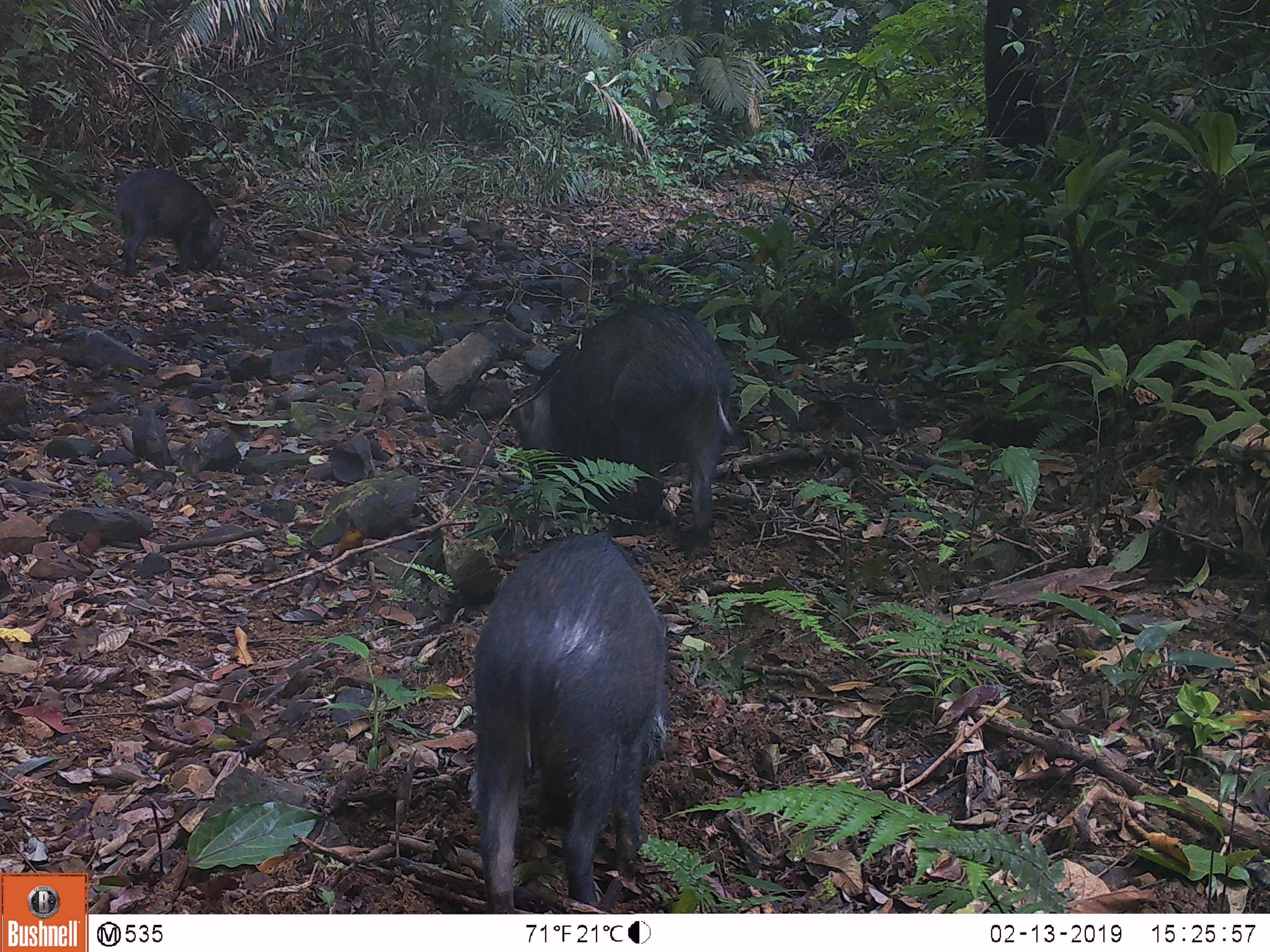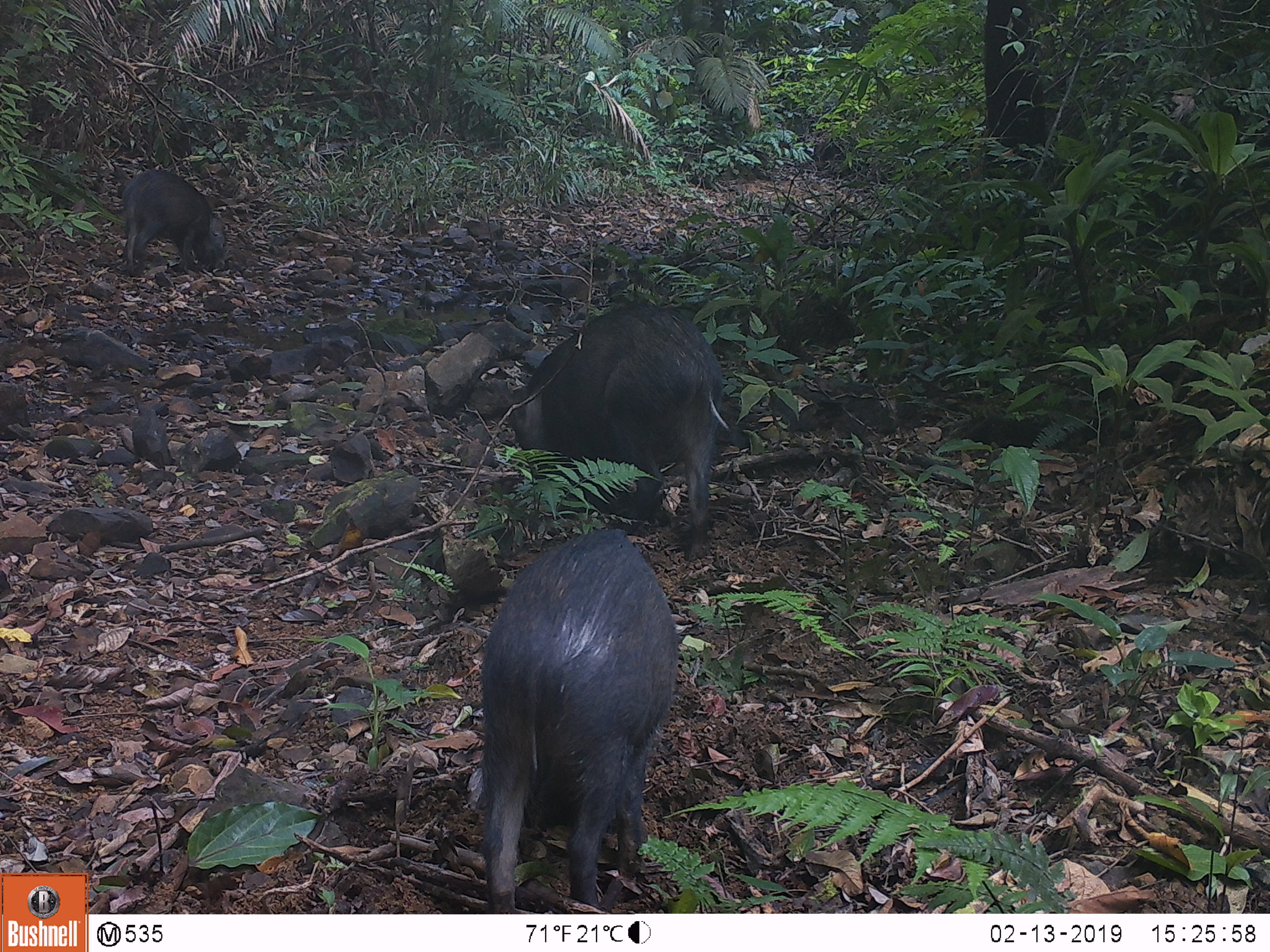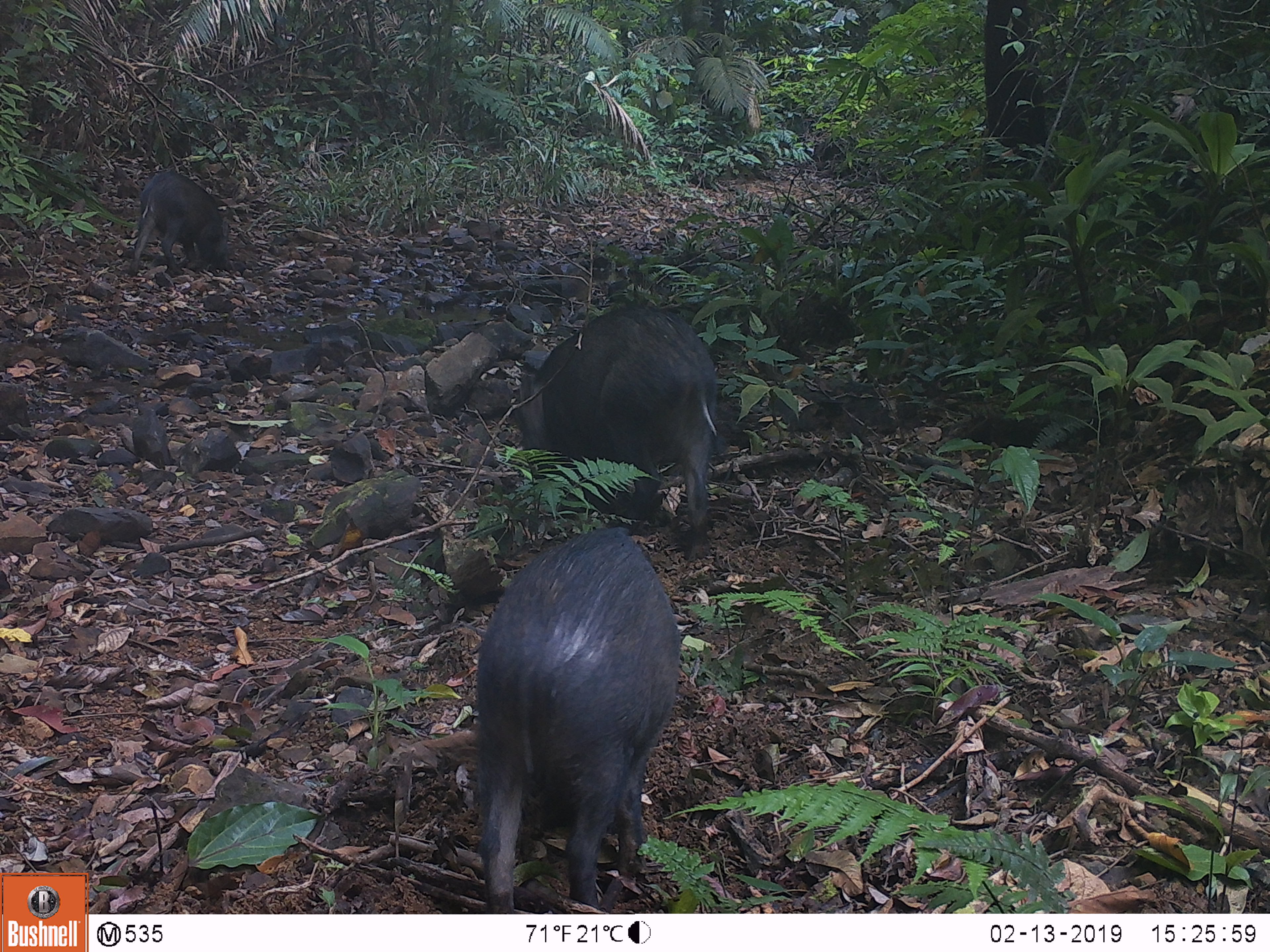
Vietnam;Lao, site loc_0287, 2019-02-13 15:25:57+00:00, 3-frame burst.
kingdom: Animalia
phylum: Chordata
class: Mammalia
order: Artiodactyla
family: Suidae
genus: Sus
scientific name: Sus scrofa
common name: eurasian wild pig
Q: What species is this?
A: Eurasian wild pig (Sus scrofa).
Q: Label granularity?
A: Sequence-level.